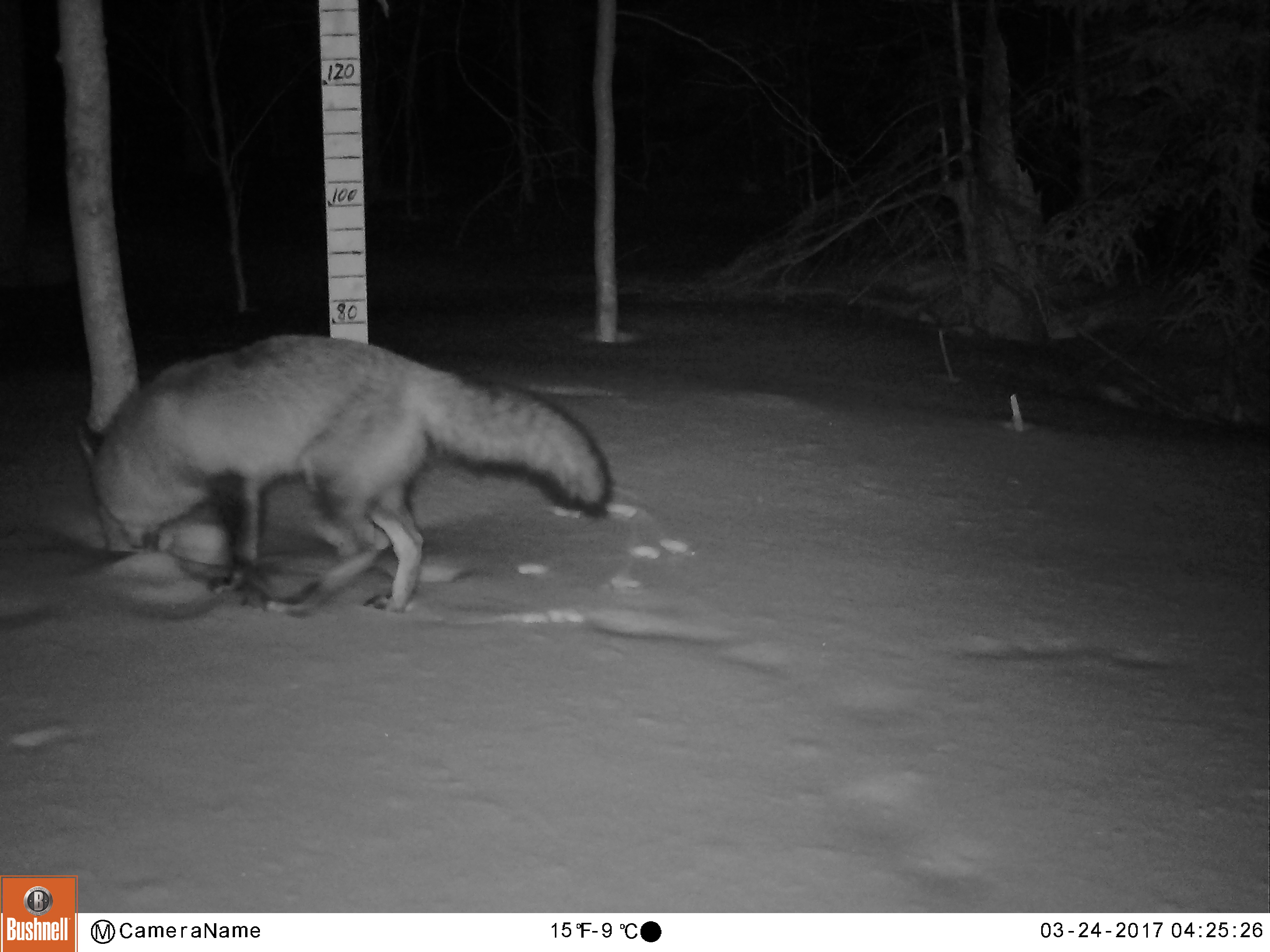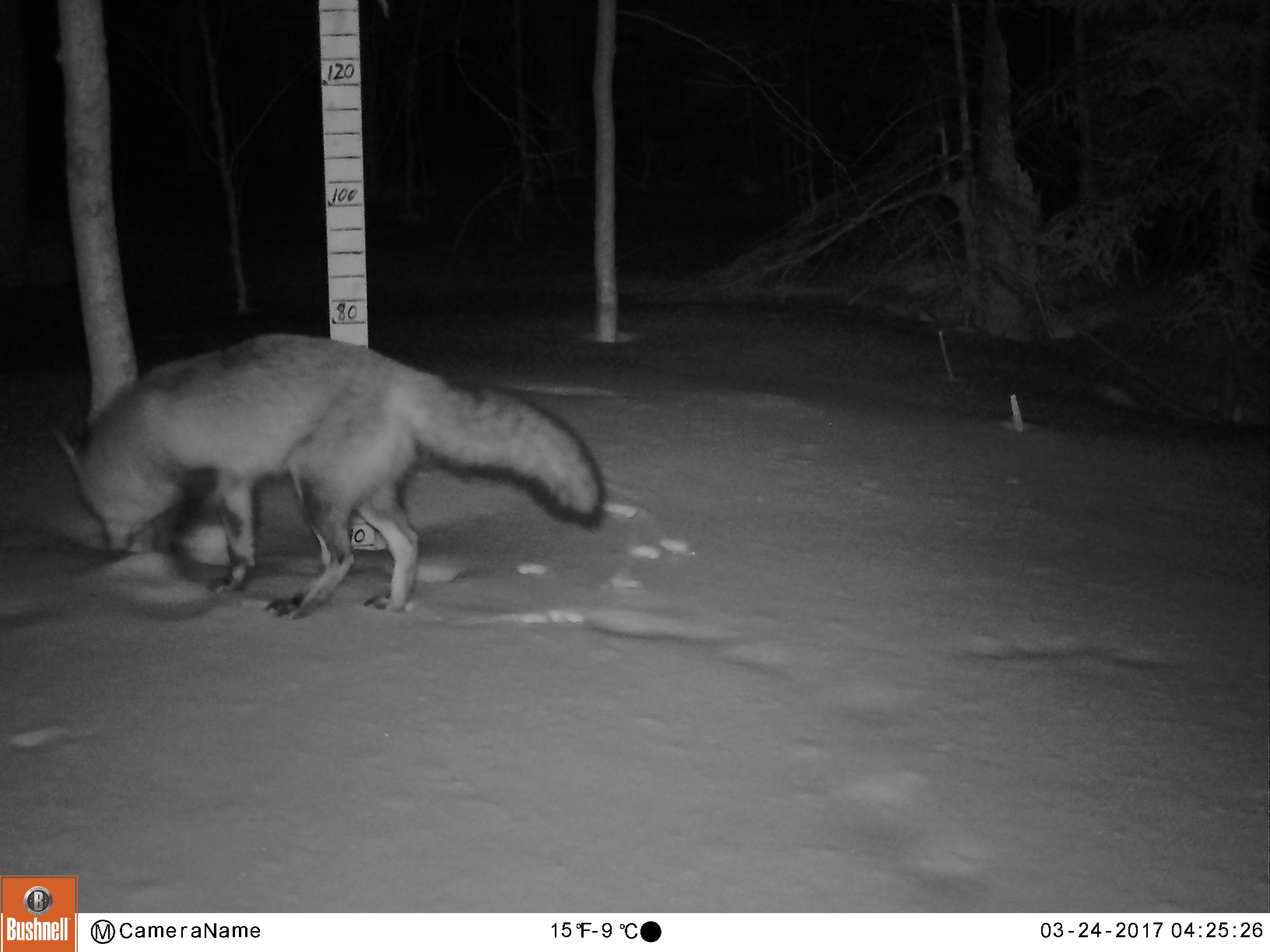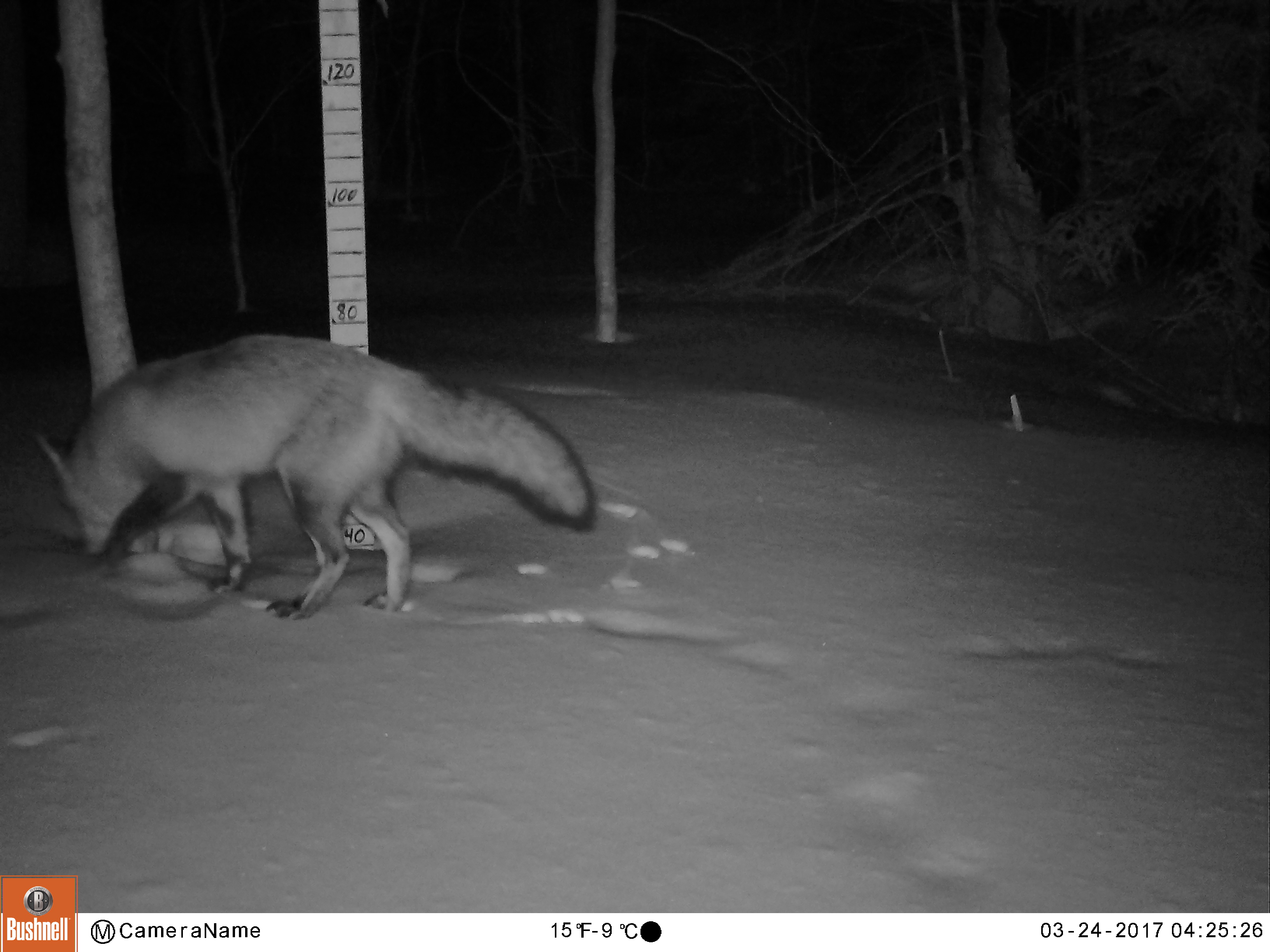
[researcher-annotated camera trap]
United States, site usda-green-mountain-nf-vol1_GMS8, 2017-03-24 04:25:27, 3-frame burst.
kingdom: Animalia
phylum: Chordata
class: Mammalia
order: Carnivora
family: Canidae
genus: Vulpes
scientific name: Vulpes vulpes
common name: red fox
Red fox (Vulpes vulpes).